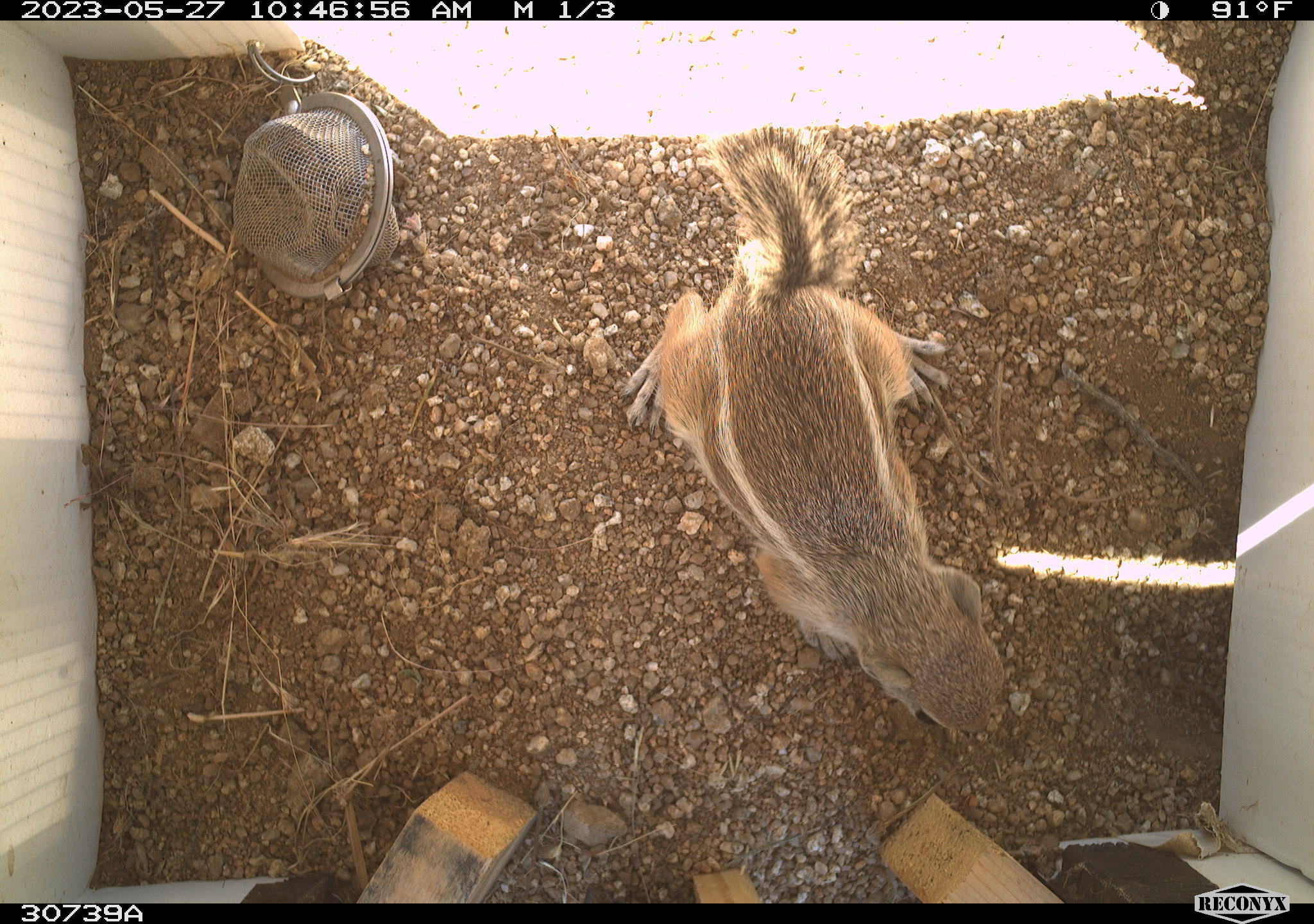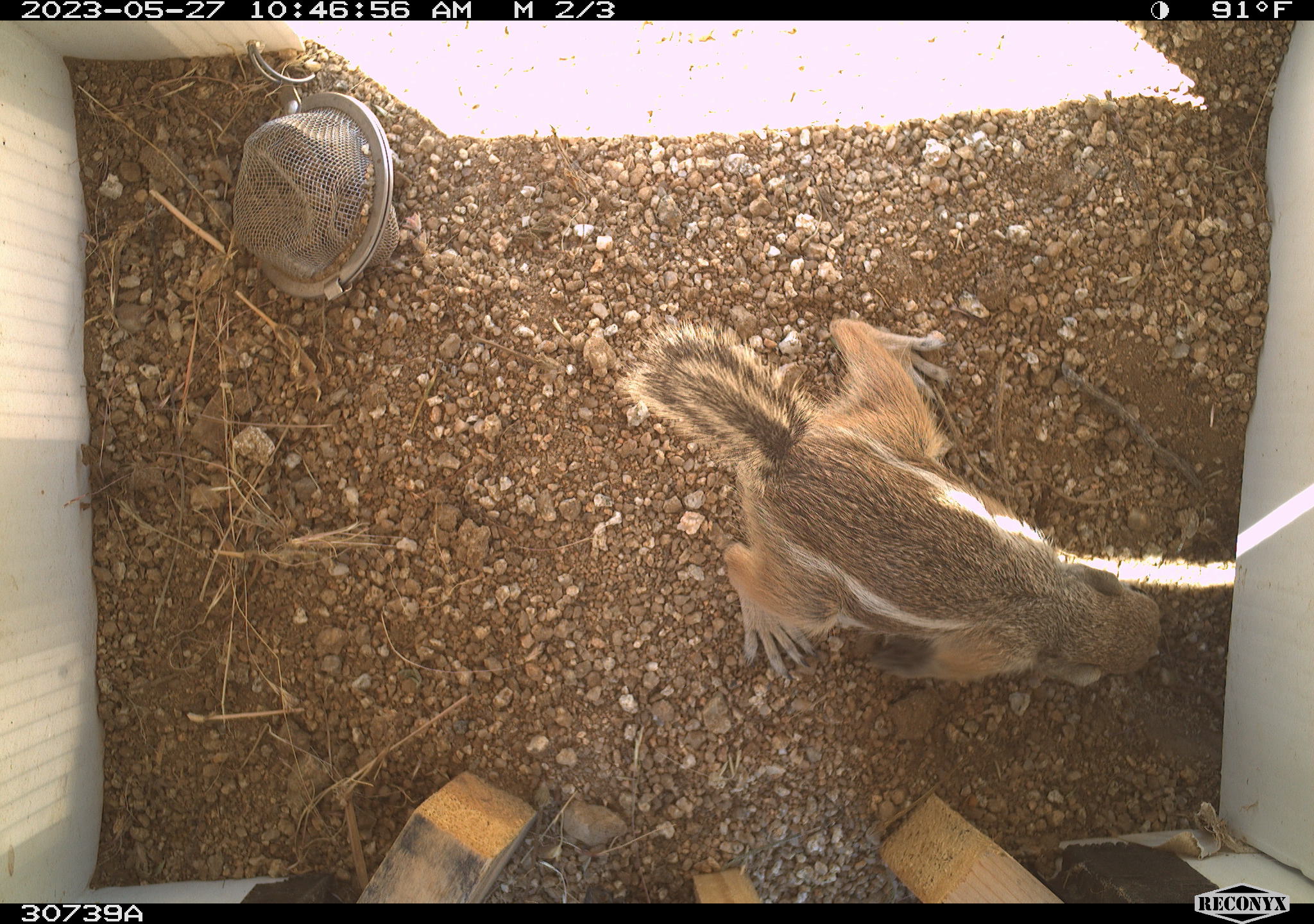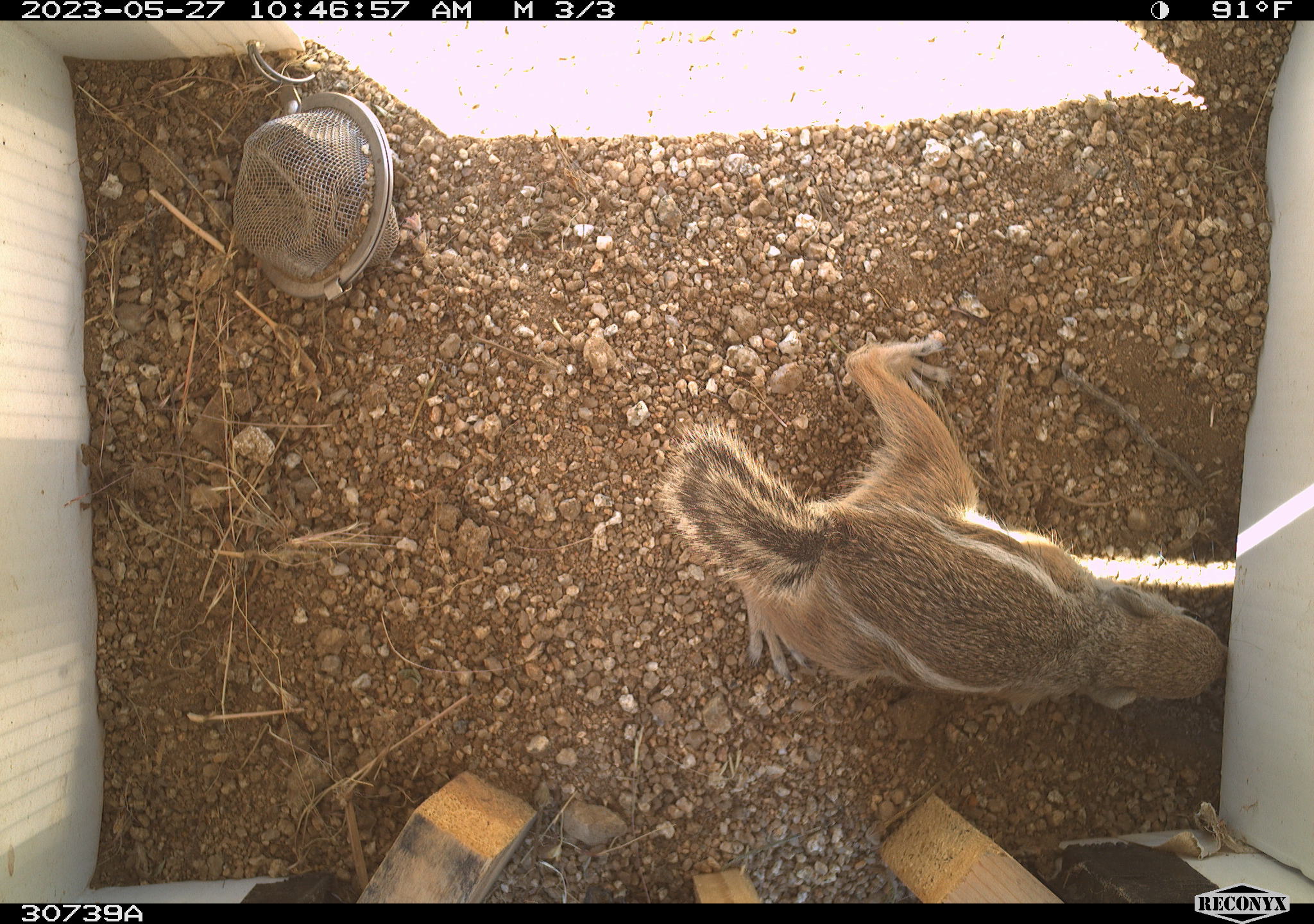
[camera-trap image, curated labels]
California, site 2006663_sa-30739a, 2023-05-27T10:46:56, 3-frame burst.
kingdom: Animalia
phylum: Chordata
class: Mammalia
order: Rodentia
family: Sciuridae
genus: Ammospermophilus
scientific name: Ammospermophilus leucurus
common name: white-tailed antelope squirrel